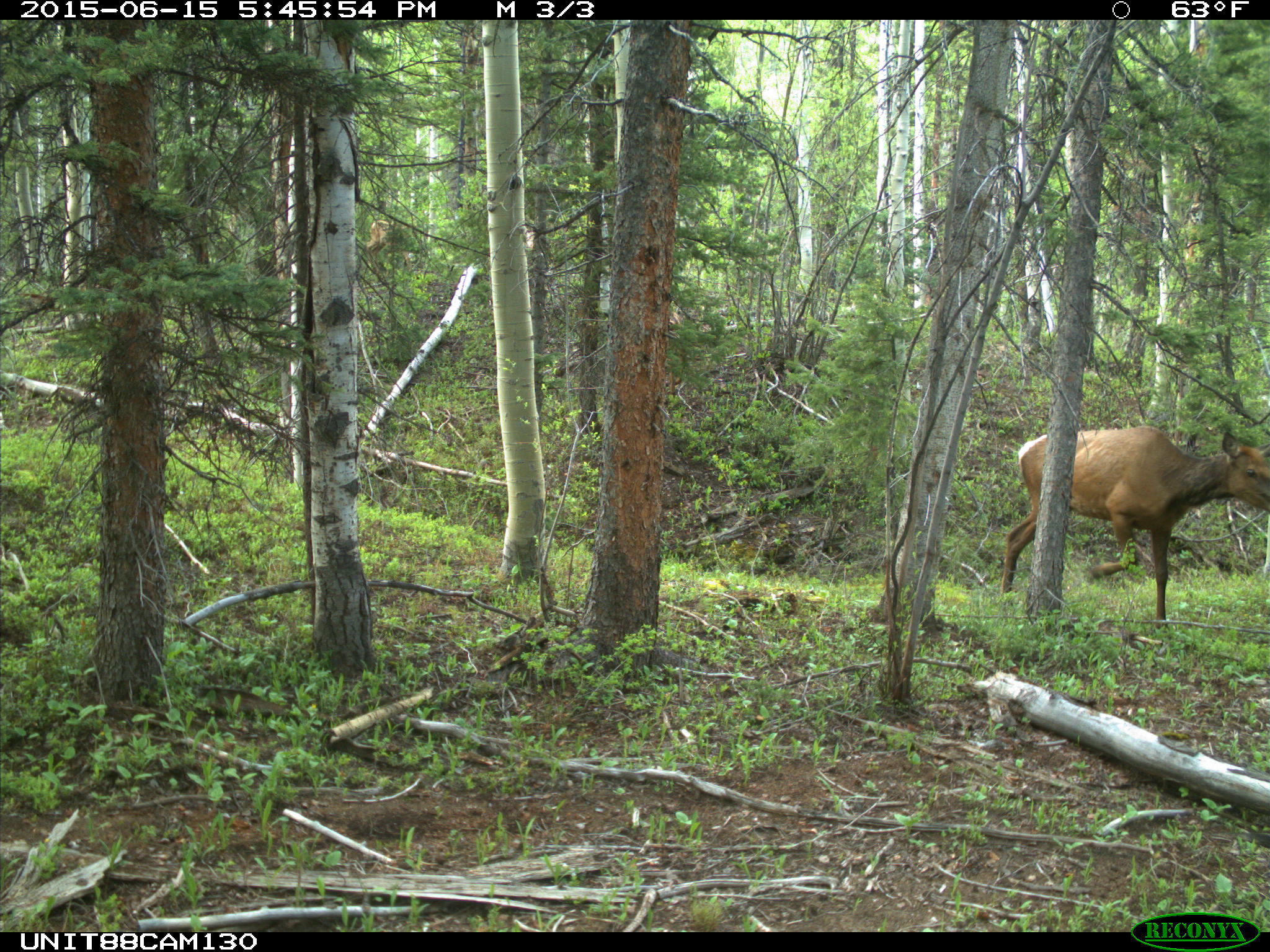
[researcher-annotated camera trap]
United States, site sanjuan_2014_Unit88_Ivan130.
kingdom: Animalia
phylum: Chordata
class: Mammalia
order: Artiodactyla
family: Cervidae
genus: Cervus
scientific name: Cervus elaphus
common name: red deer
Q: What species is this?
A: Cervus elaphus (red deer).